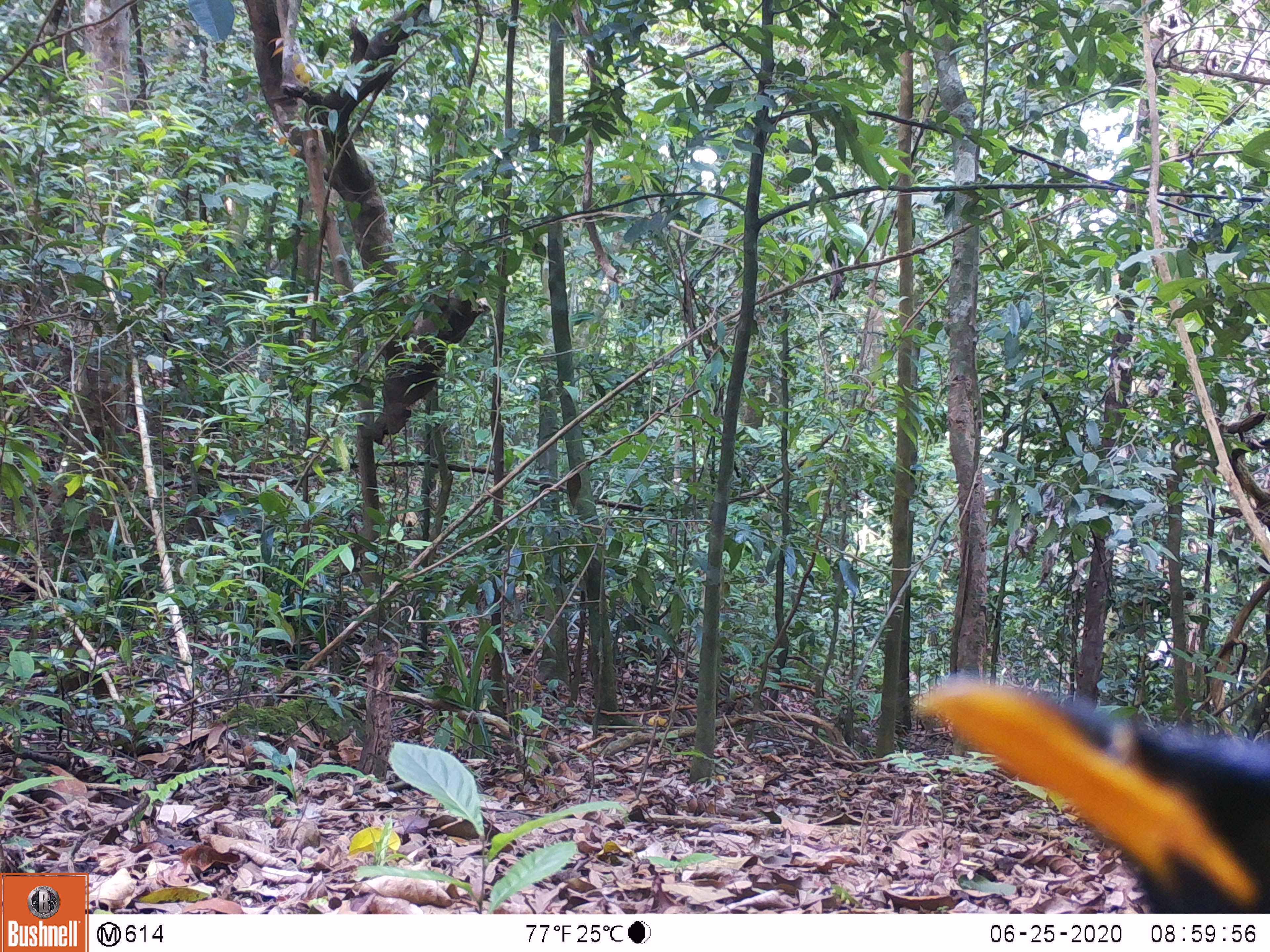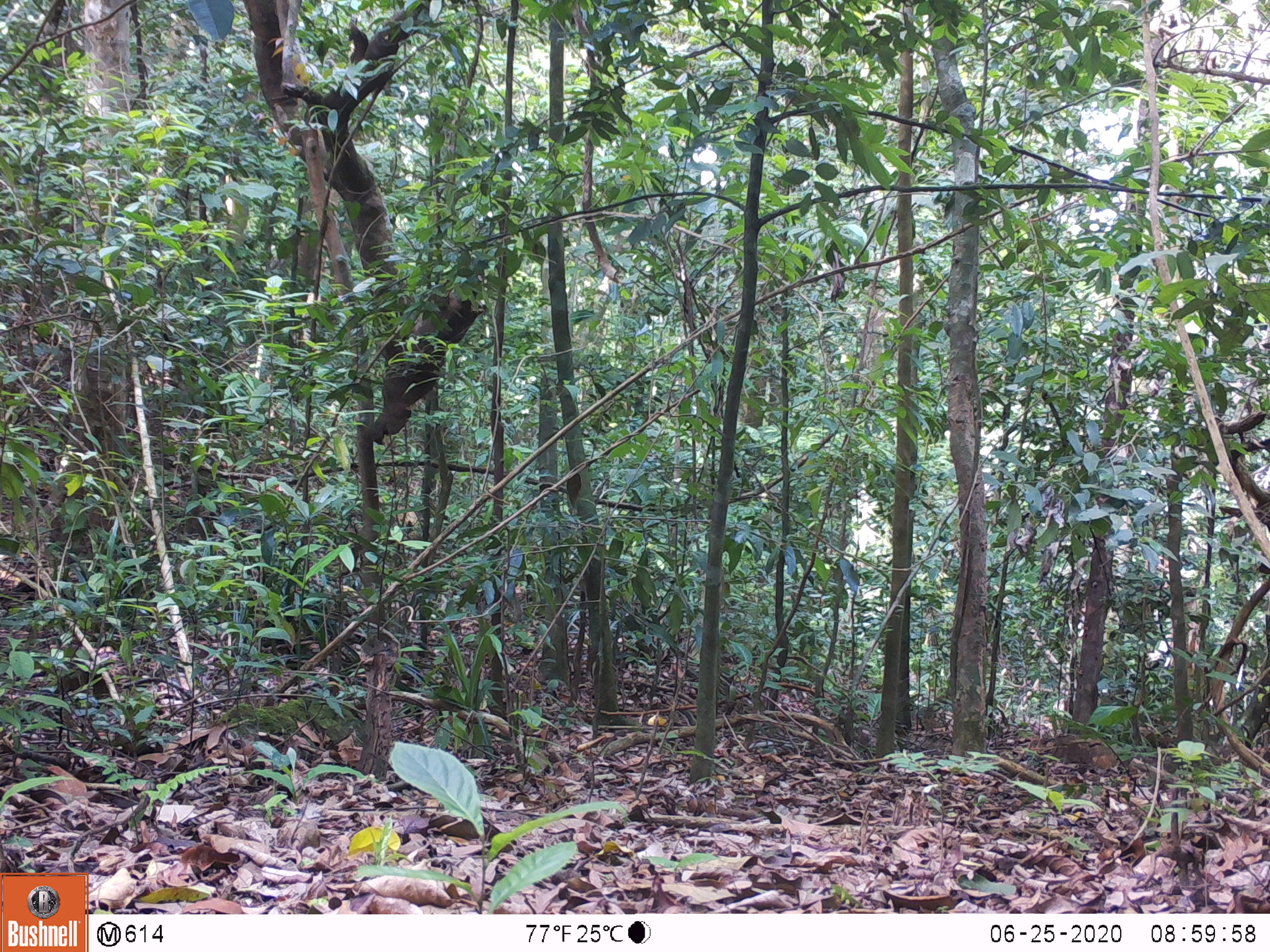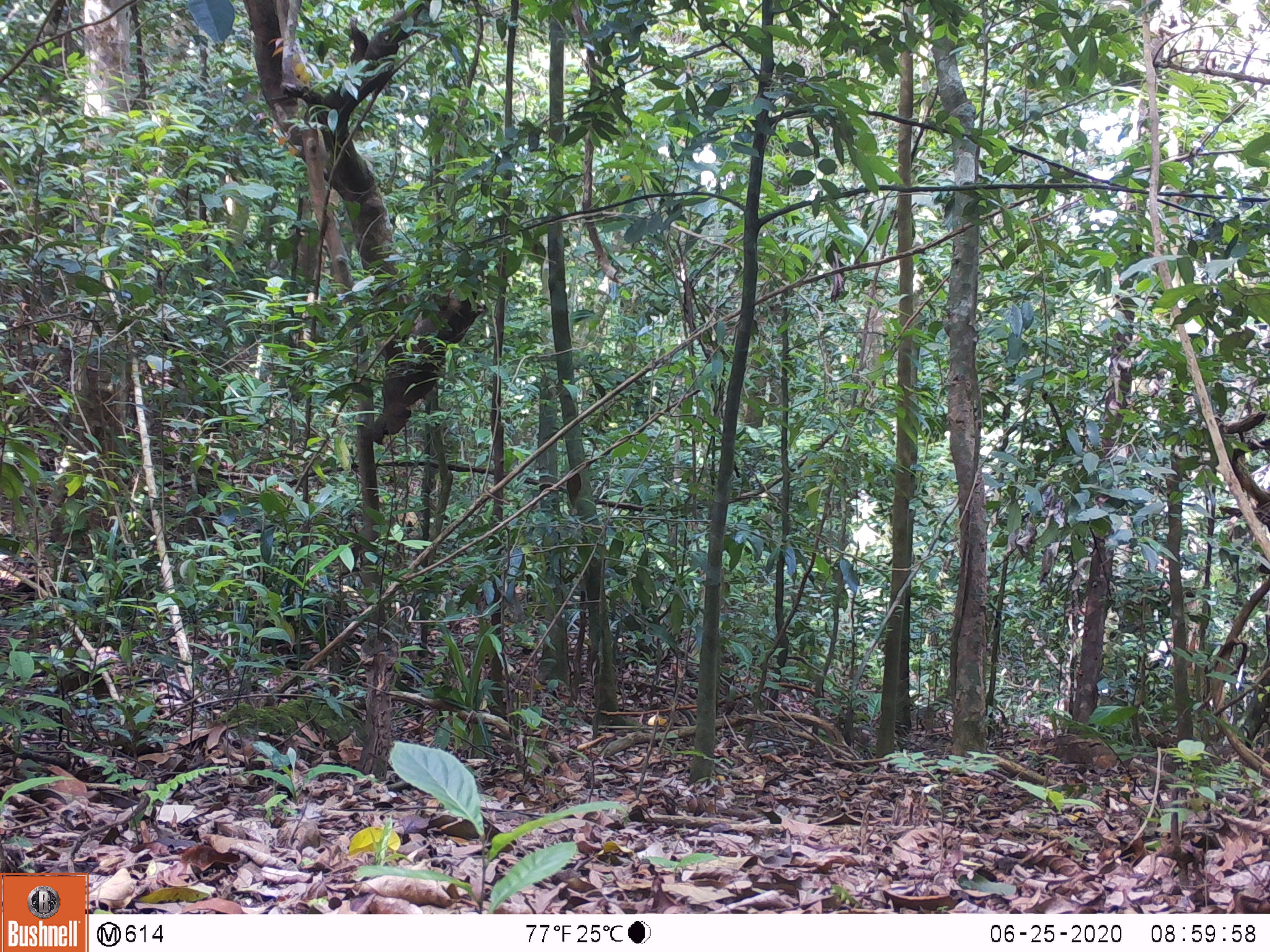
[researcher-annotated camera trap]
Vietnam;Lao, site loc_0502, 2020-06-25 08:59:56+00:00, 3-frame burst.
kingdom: Animalia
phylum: Chordata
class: Aves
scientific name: Aves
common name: bird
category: unidentified bird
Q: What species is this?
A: Unidentified bird (bird) (Aves).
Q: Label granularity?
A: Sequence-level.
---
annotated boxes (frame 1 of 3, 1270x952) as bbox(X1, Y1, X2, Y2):
unidentified bird: bbox(909, 670, 1270, 913)